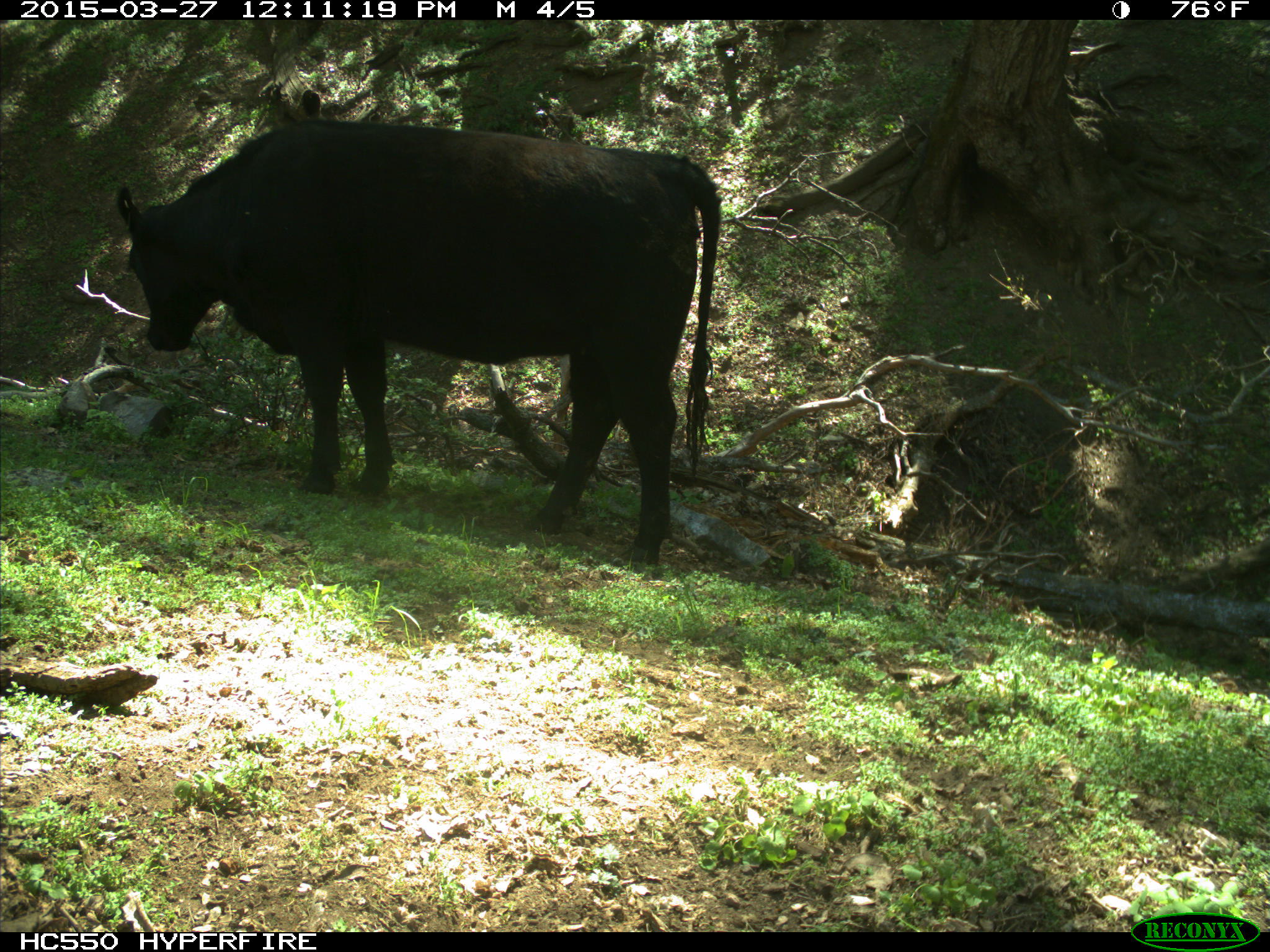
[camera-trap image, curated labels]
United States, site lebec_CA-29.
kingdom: Animalia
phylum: Chordata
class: Mammalia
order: Artiodactyla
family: Bovidae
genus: Bos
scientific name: Bos taurus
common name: domestic cow